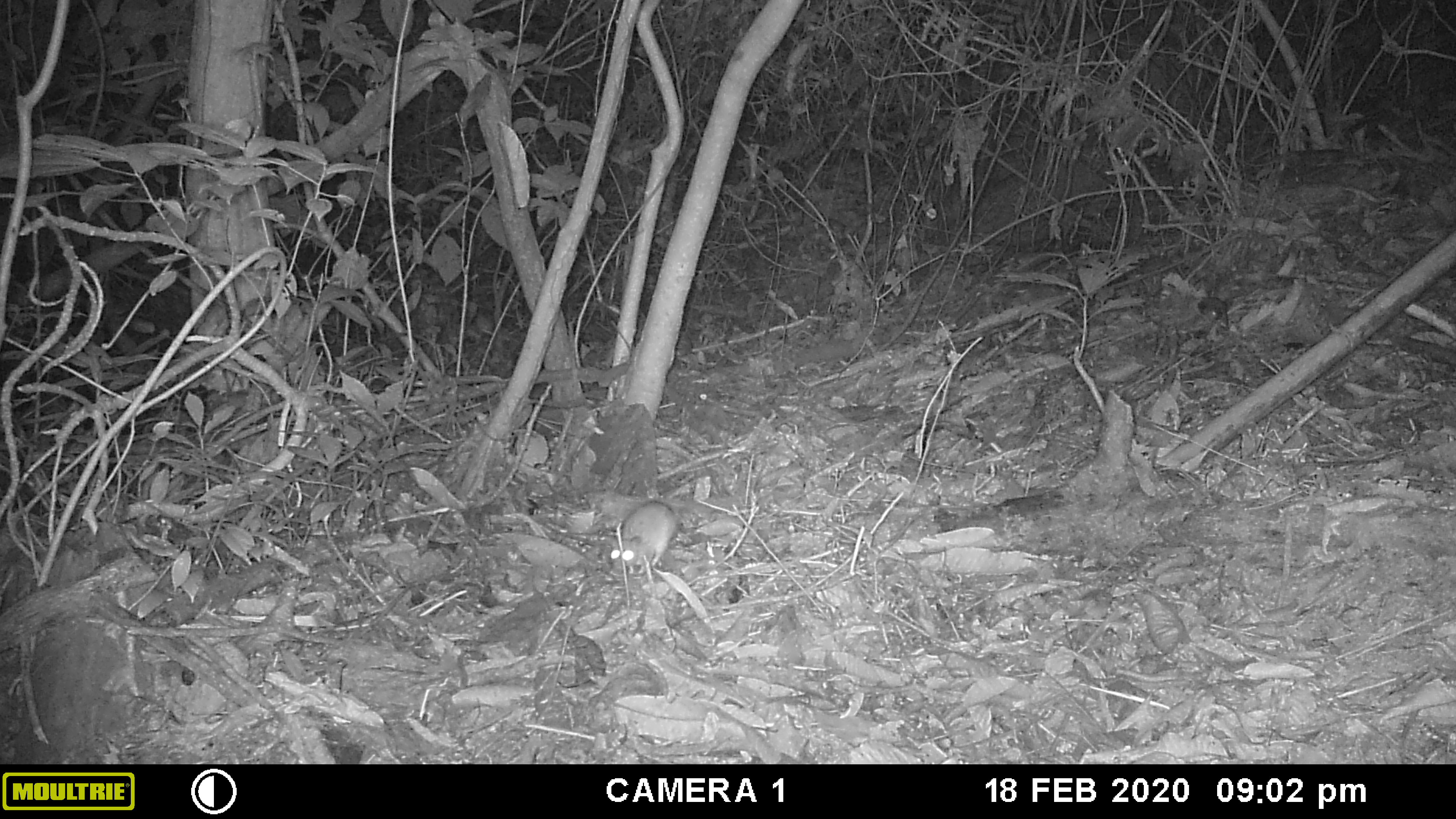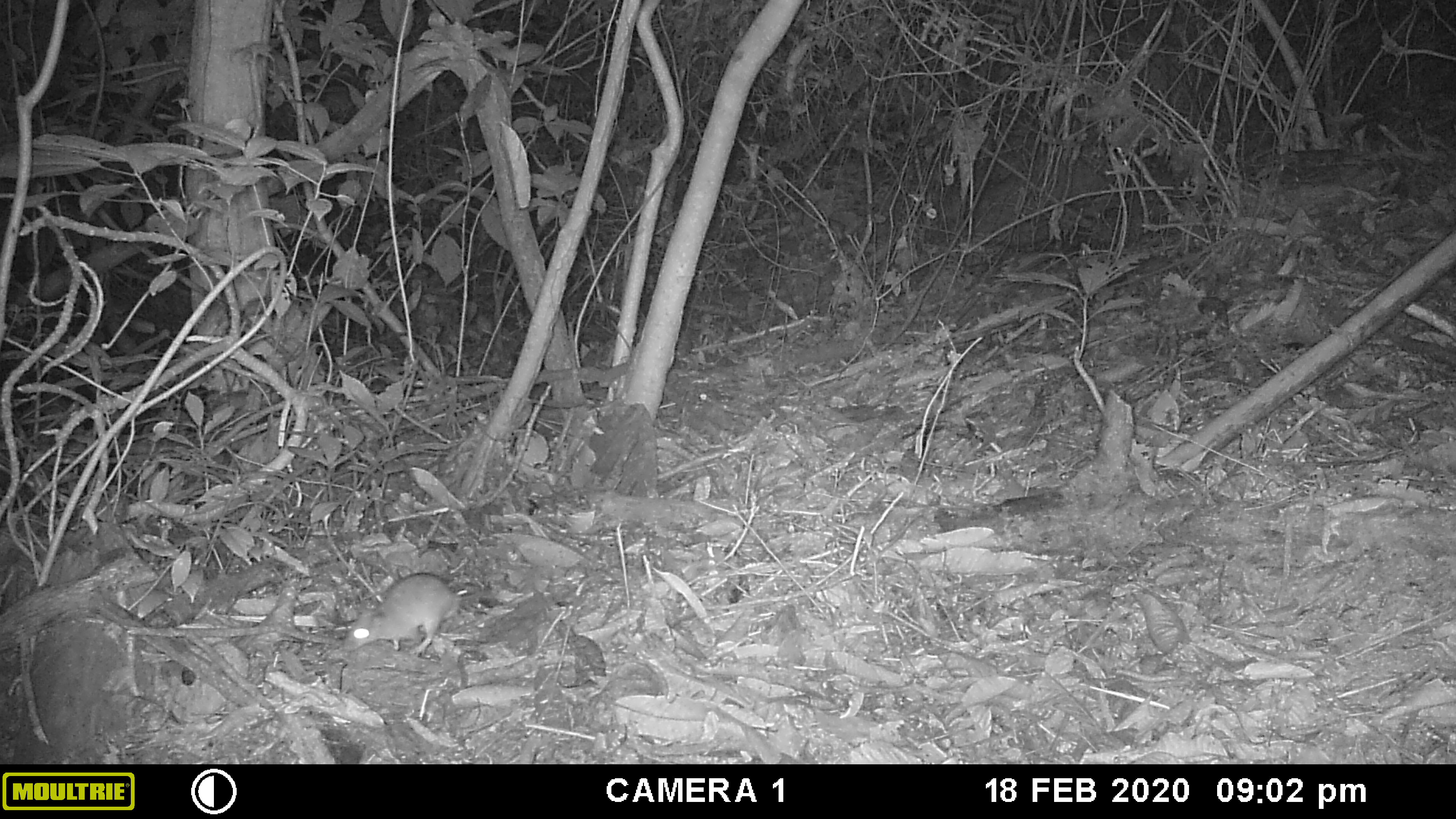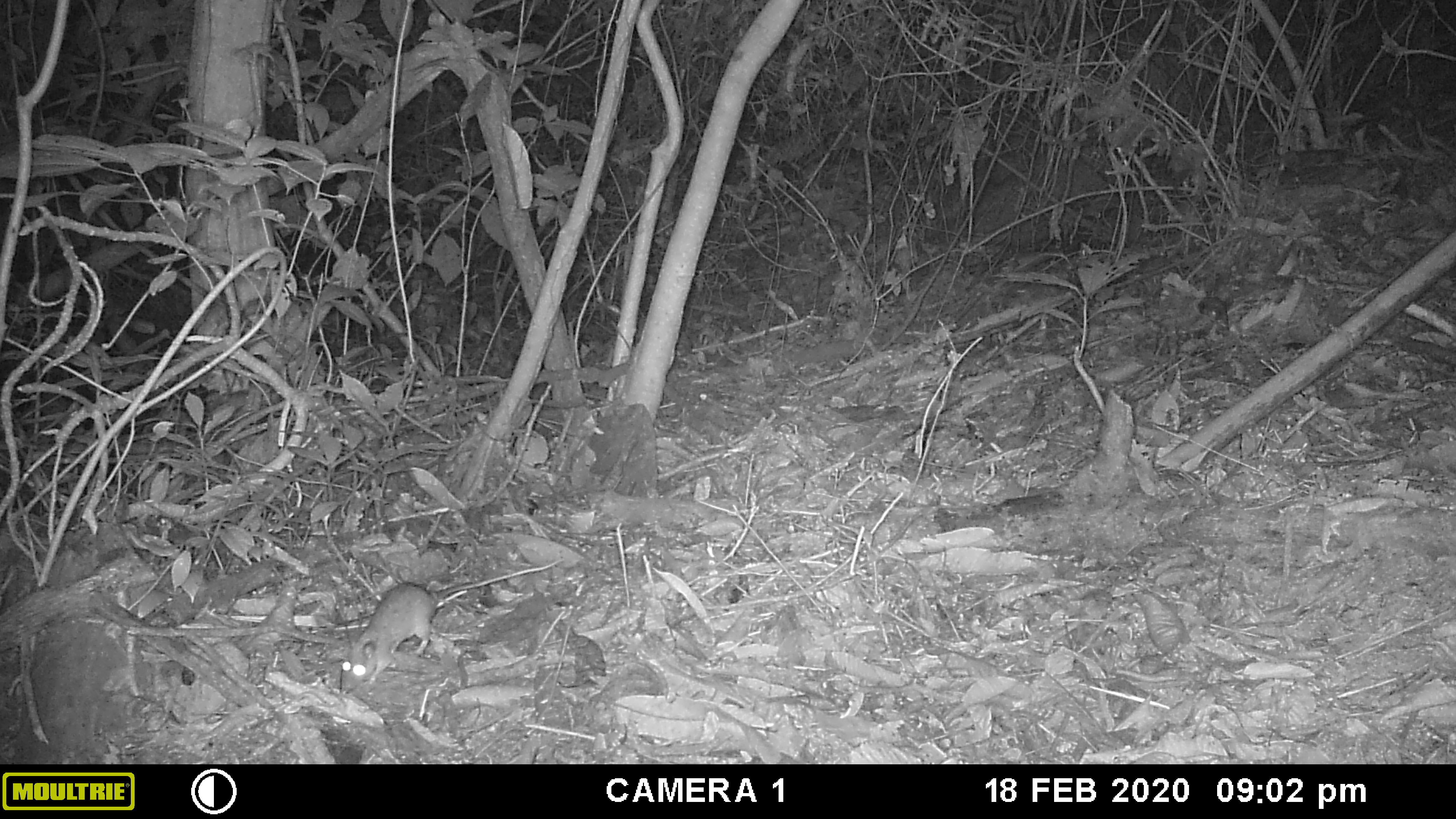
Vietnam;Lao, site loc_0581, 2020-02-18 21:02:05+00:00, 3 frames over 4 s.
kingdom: Animalia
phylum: Chordata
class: Mammalia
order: Rodentia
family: Muridae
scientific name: Muridae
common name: old-world mice and rats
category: unidentified murid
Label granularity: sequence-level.